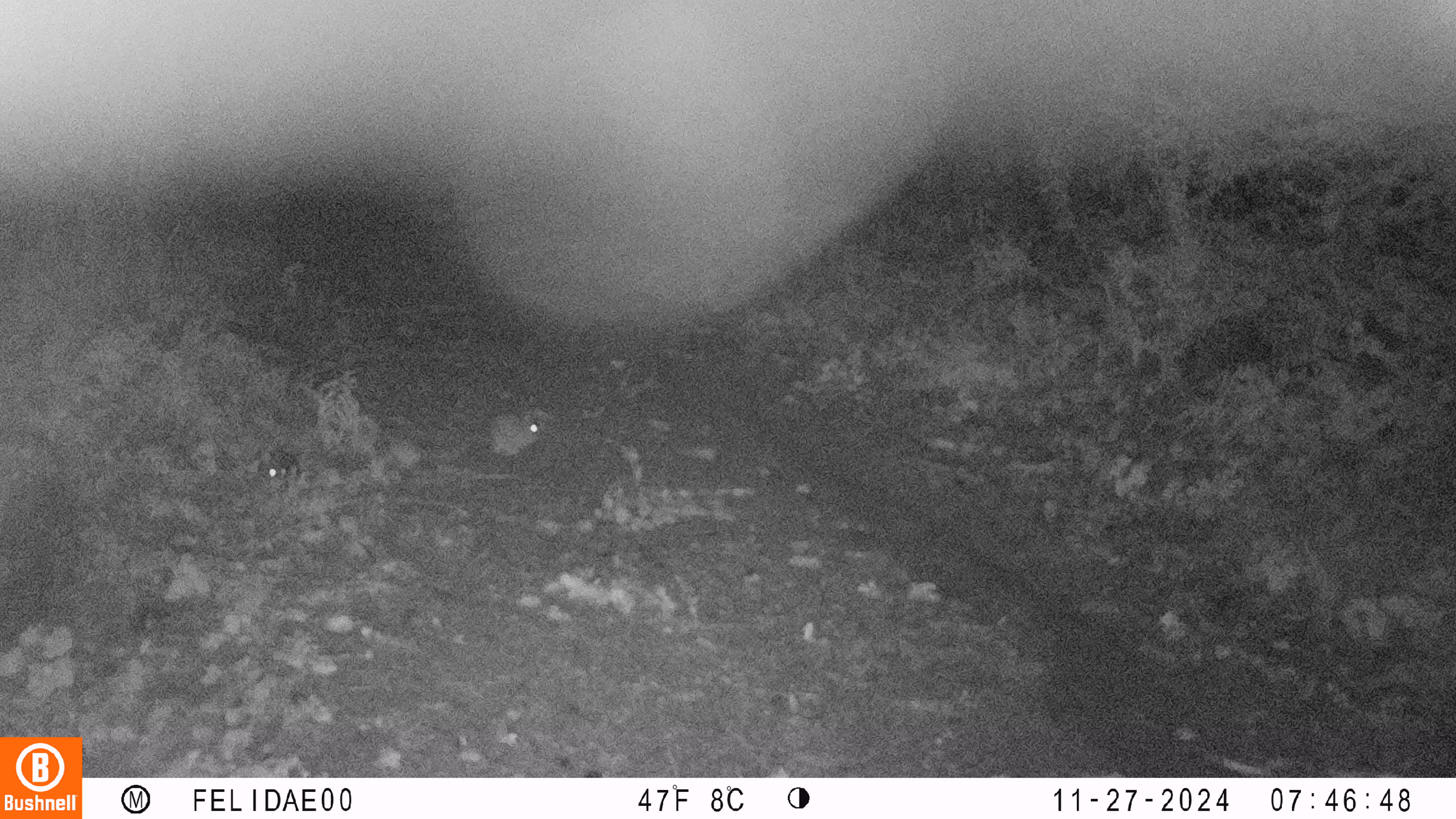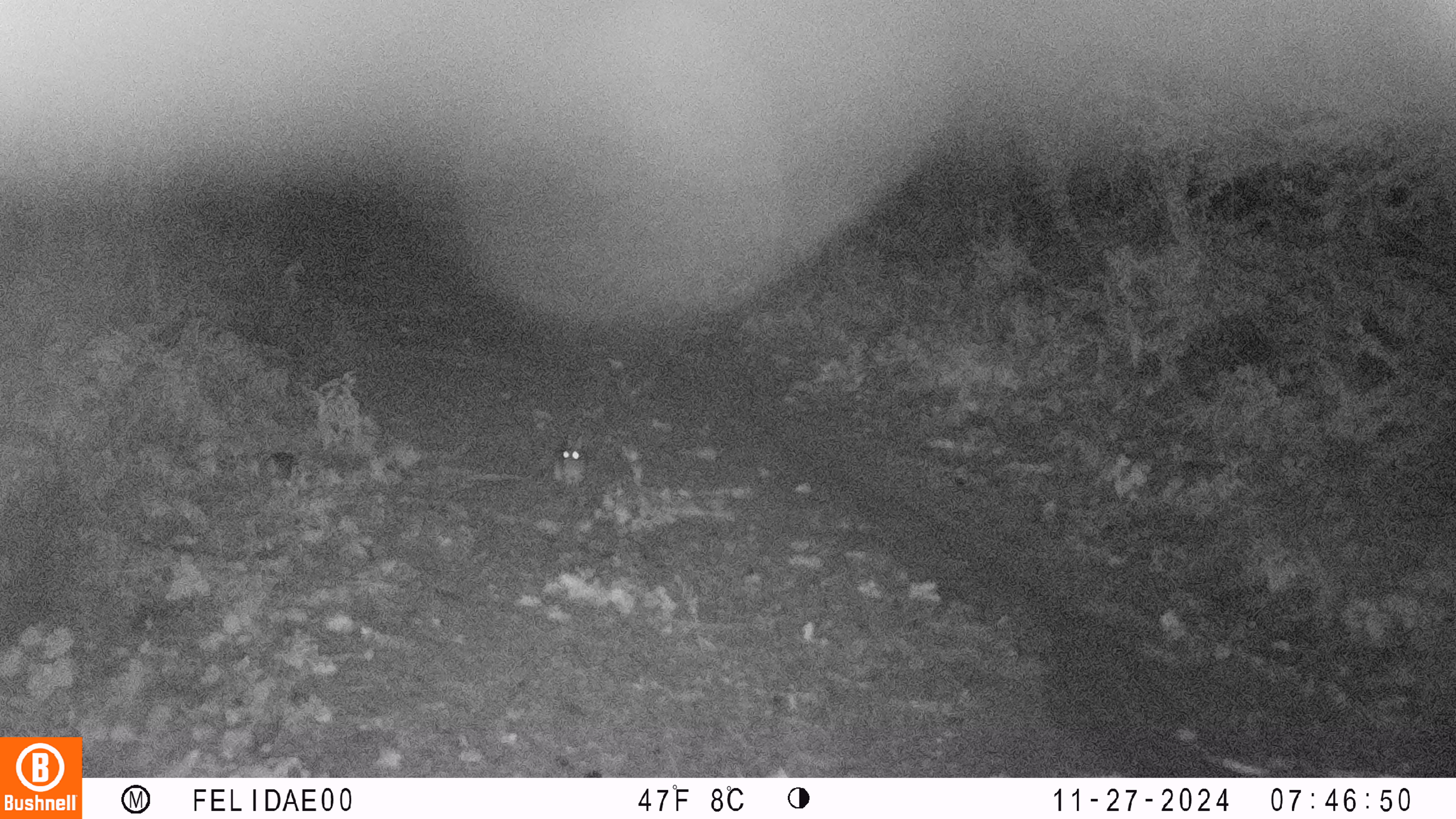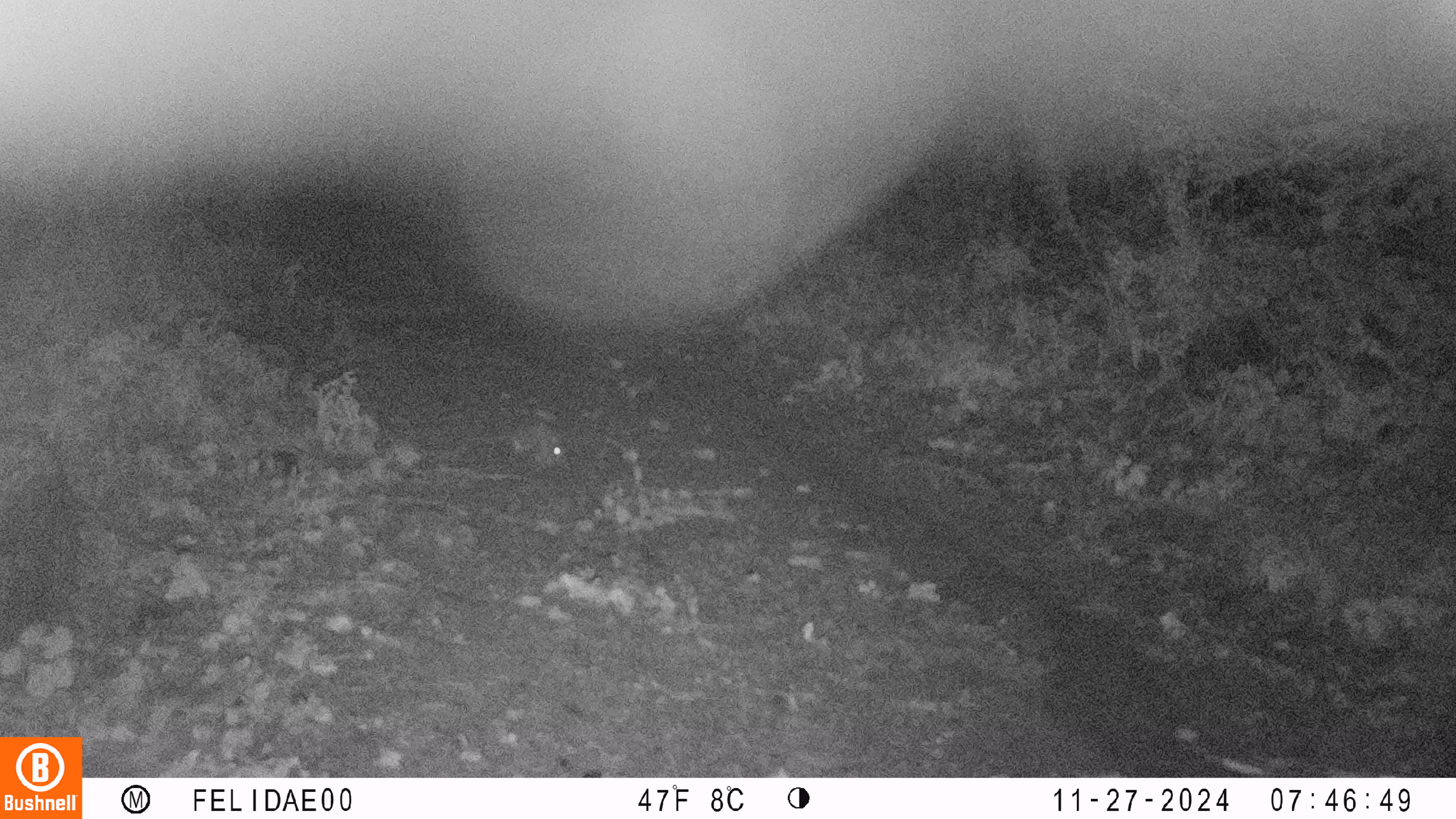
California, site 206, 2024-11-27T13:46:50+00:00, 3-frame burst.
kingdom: Animalia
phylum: Chordata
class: Mammalia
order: Lagomorpha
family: Leporidae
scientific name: Leporidae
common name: rabbit